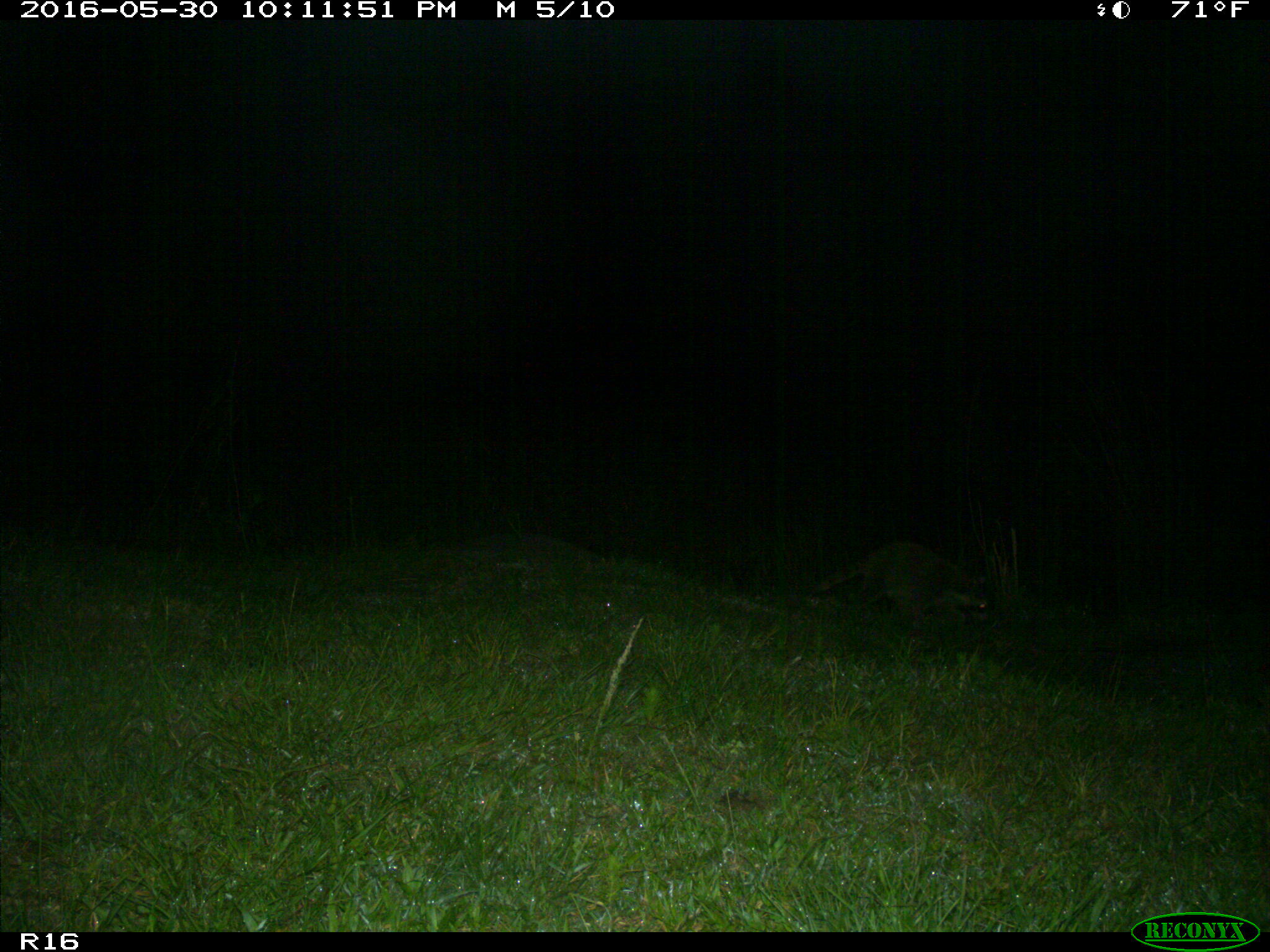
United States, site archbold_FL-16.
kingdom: Animalia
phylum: Chordata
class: Mammalia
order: Carnivora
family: Procyonidae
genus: Procyon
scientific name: Procyon lotor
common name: common raccoon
Procyon lotor (common raccoon).